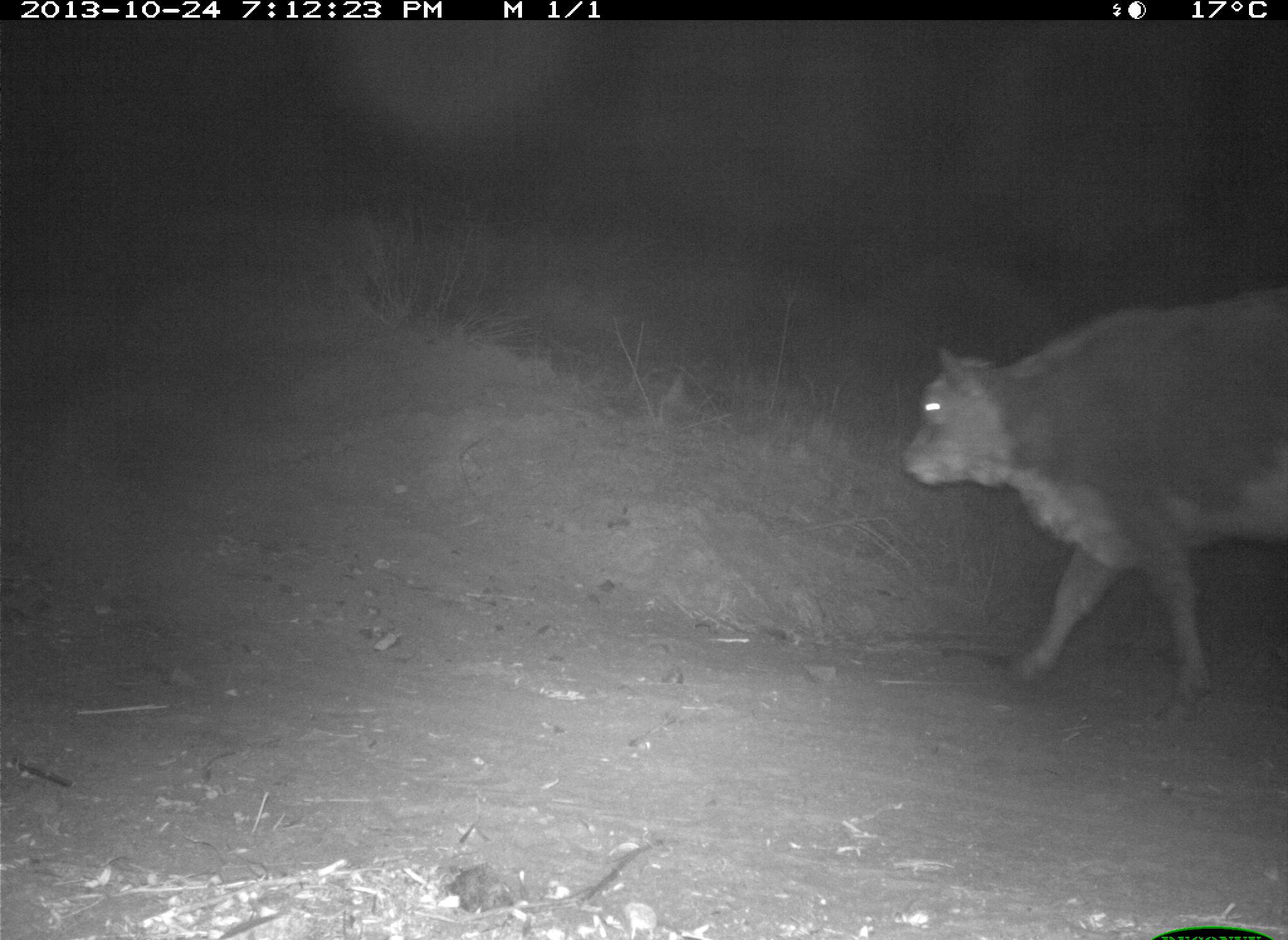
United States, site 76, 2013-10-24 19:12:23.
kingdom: Animalia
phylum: Chordata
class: Mammalia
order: Artiodactyla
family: Bovidae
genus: Bos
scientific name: Bos taurus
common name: cow